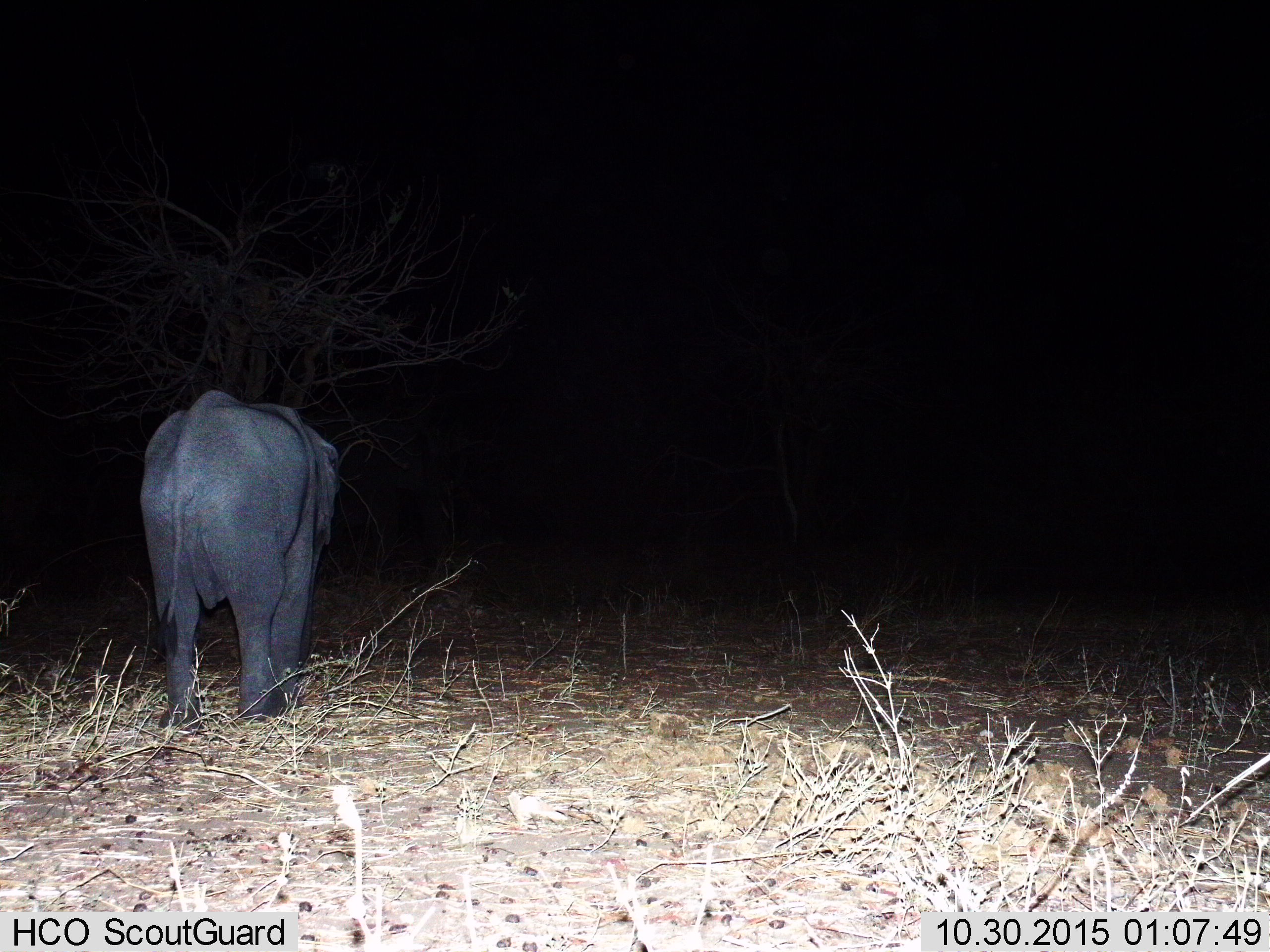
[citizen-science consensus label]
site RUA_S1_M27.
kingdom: Animalia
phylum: Chordata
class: Mammalia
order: Proboscidea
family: Elephantidae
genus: Loxodonta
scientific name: Loxodonta africana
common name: african bush elephant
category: elephant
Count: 1.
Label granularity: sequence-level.